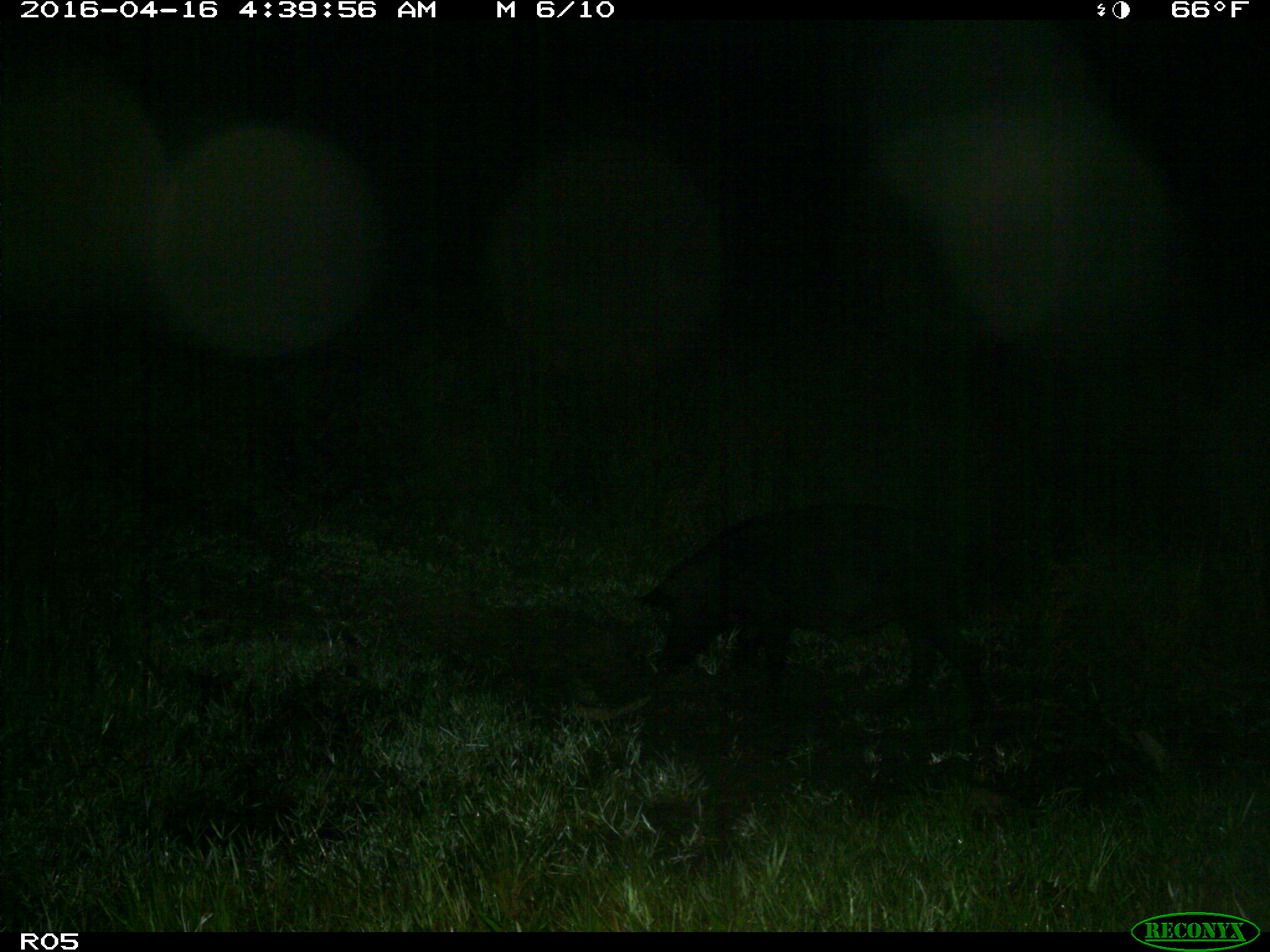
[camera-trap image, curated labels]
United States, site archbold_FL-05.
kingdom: Animalia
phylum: Chordata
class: Mammalia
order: Artiodactyla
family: Suidae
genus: Sus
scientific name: Sus scrofa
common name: wild boar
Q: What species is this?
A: Sus scrofa (wild boar).